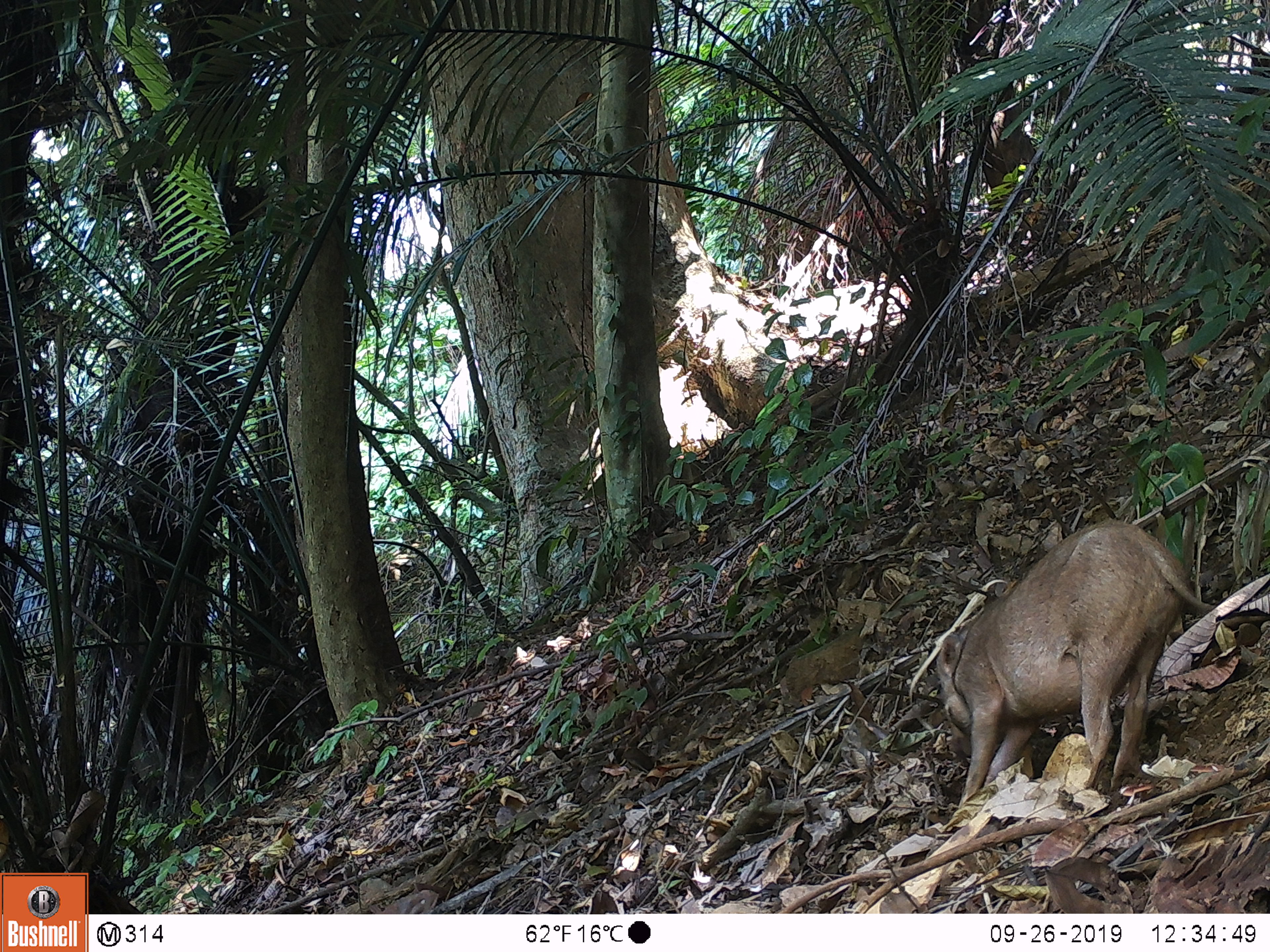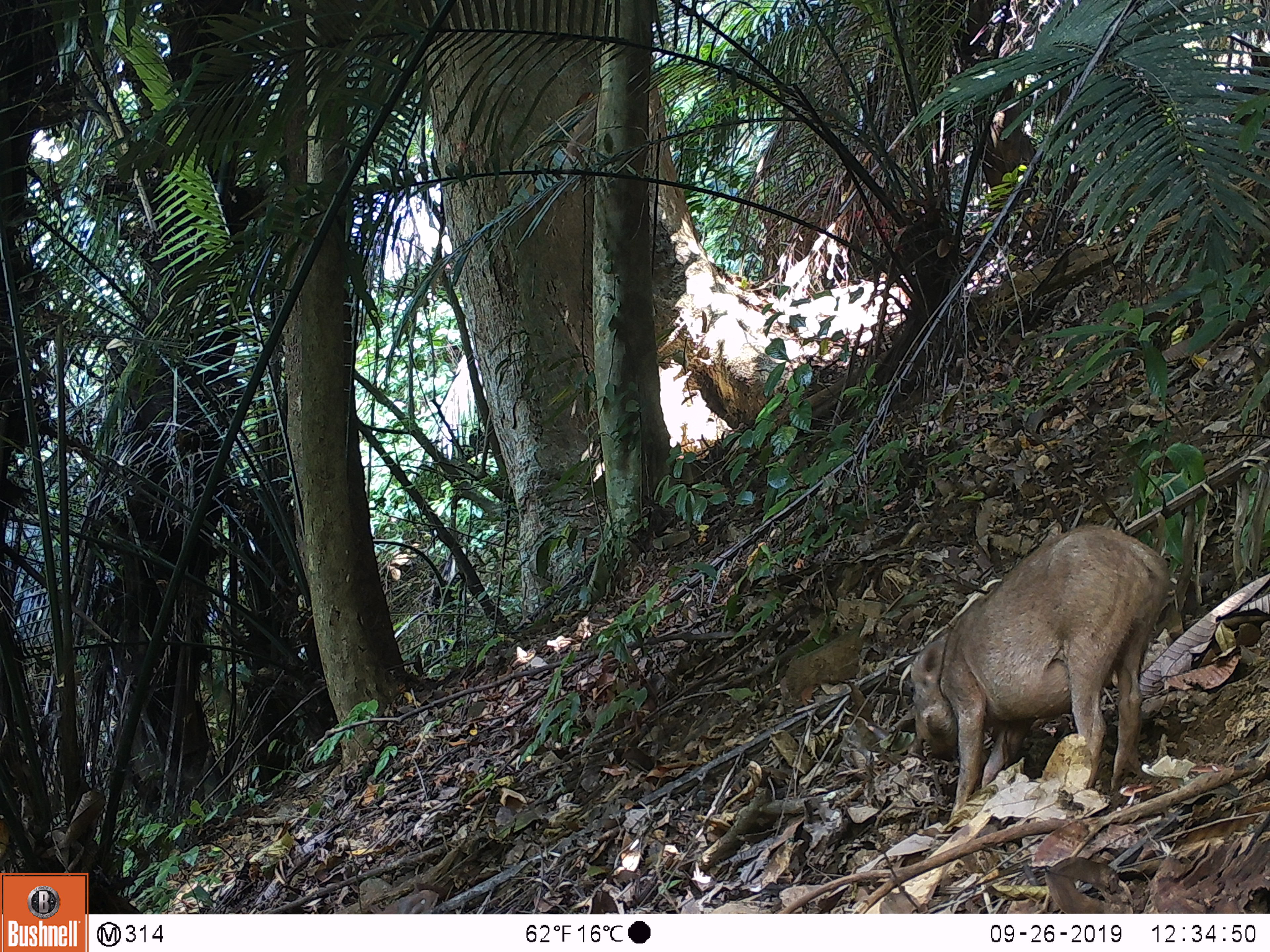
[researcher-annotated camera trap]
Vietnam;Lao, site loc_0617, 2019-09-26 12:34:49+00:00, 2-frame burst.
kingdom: Animalia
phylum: Chordata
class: Mammalia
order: Artiodactyla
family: Suidae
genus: Sus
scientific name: Sus scrofa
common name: eurasian wild pig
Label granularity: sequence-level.